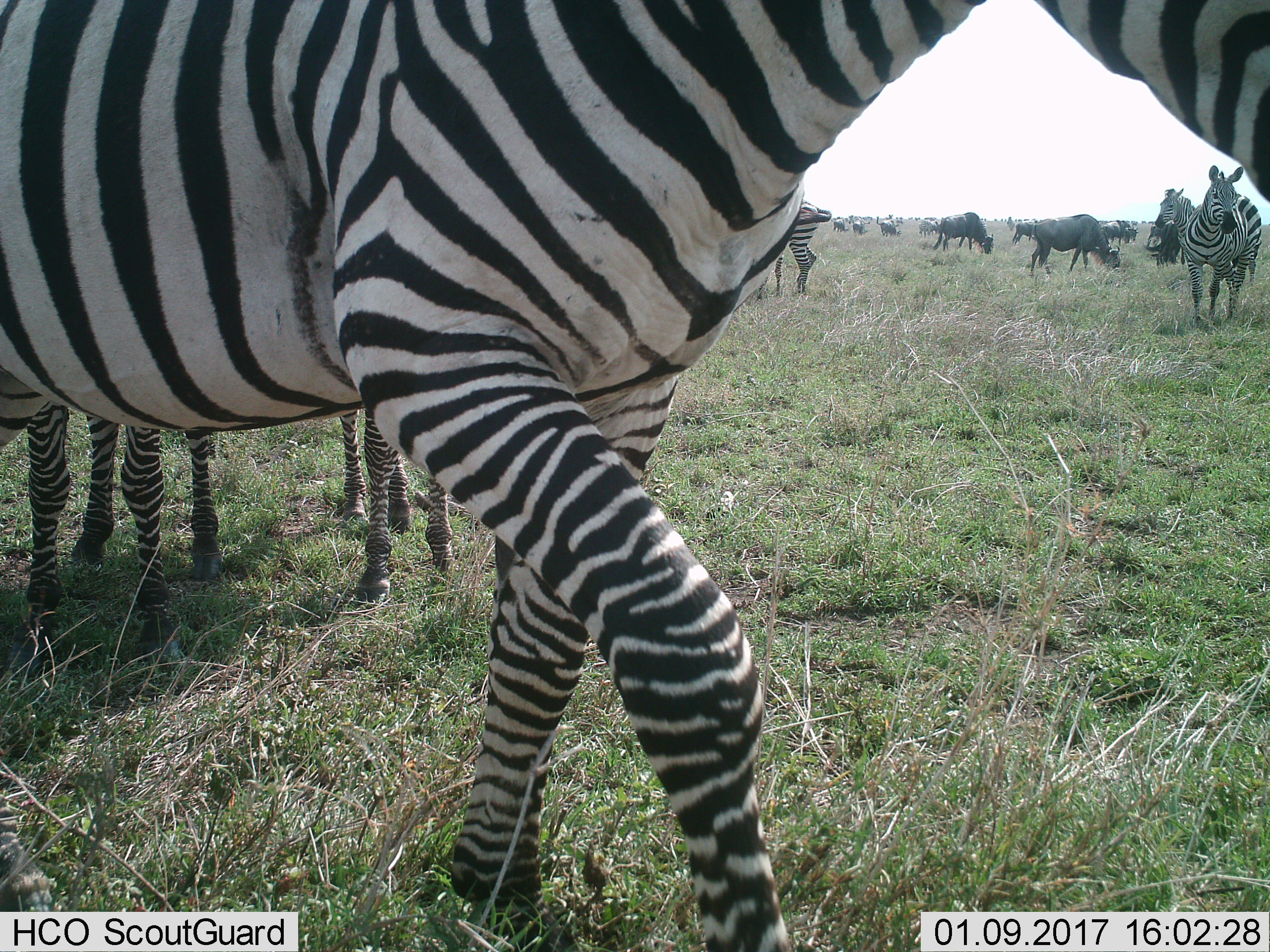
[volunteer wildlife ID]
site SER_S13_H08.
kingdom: Animalia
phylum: Chordata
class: Mammalia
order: Artiodactyla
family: Bovidae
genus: Connochaetes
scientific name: Connochaetes taurinus taurinus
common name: blue wildebeest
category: wildebeestblue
Wildebeestblue (blue wildebeest) (Connochaetes taurinus taurinus), count 10. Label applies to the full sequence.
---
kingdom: Animalia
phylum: Chordata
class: Mammalia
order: Perissodactyla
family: Equidae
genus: Equus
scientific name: Equus quagga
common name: plains zebra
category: zebraplains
Zebraplains (plains zebra) (Equus quagga), count 7. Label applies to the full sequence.